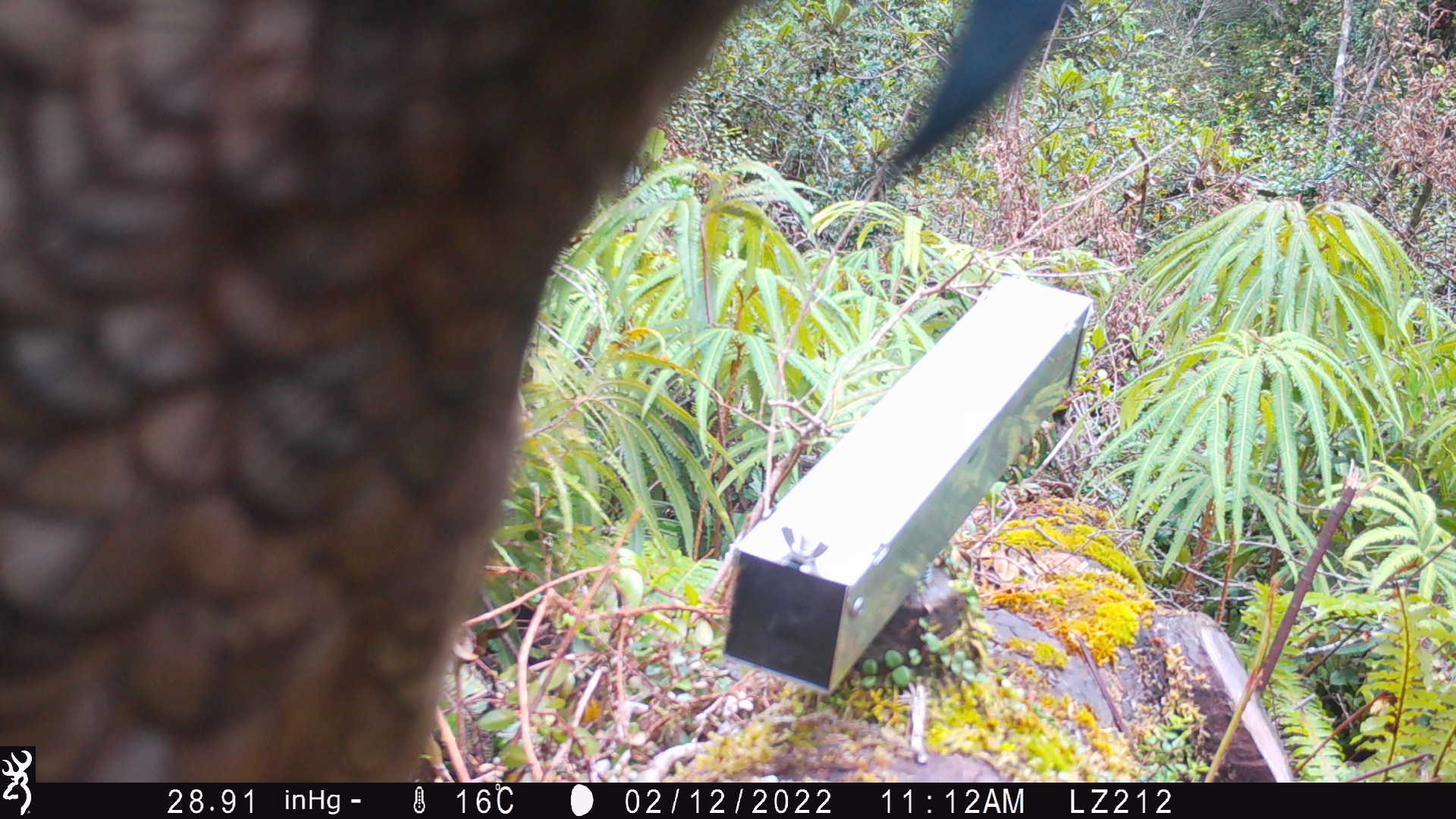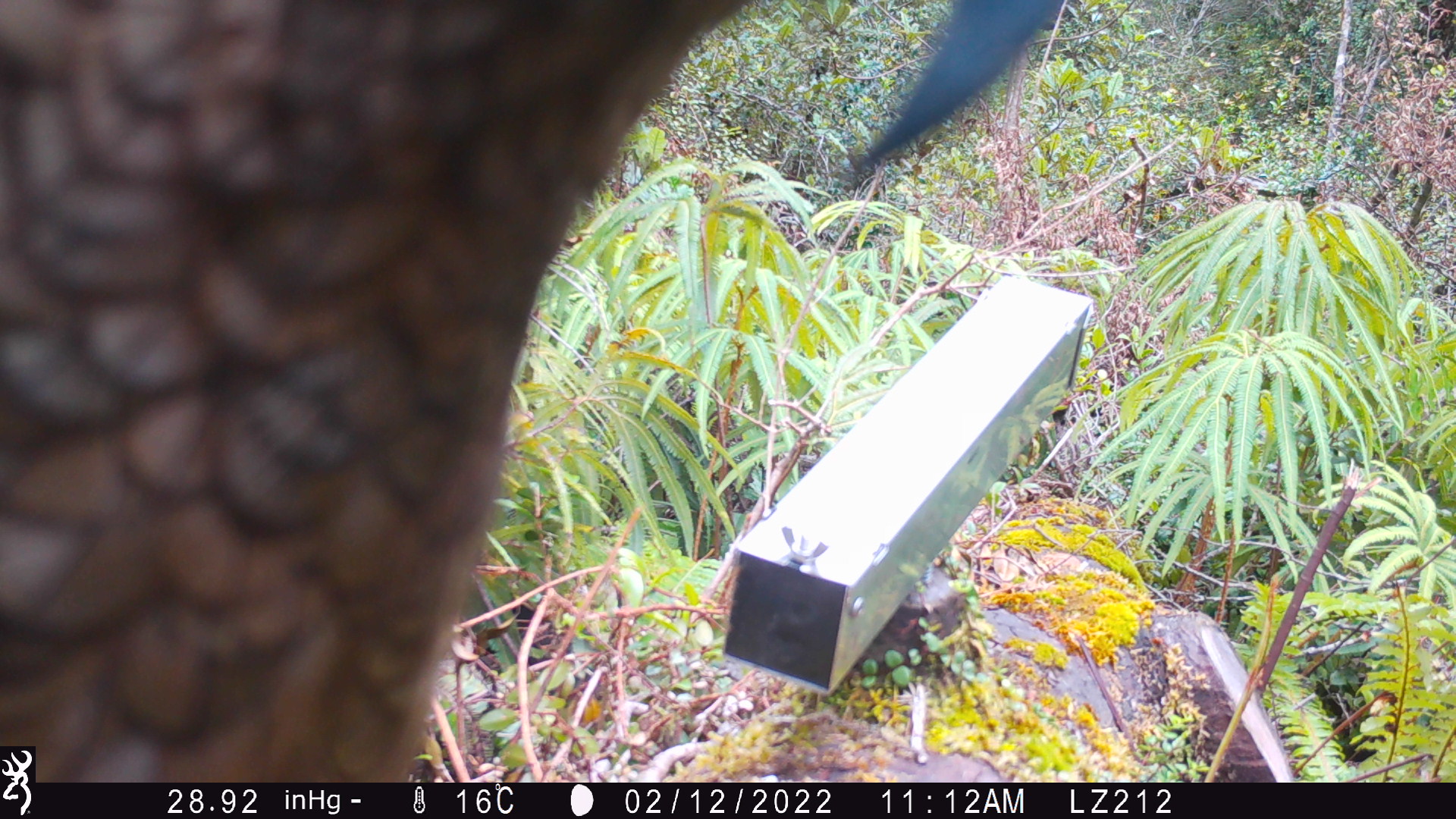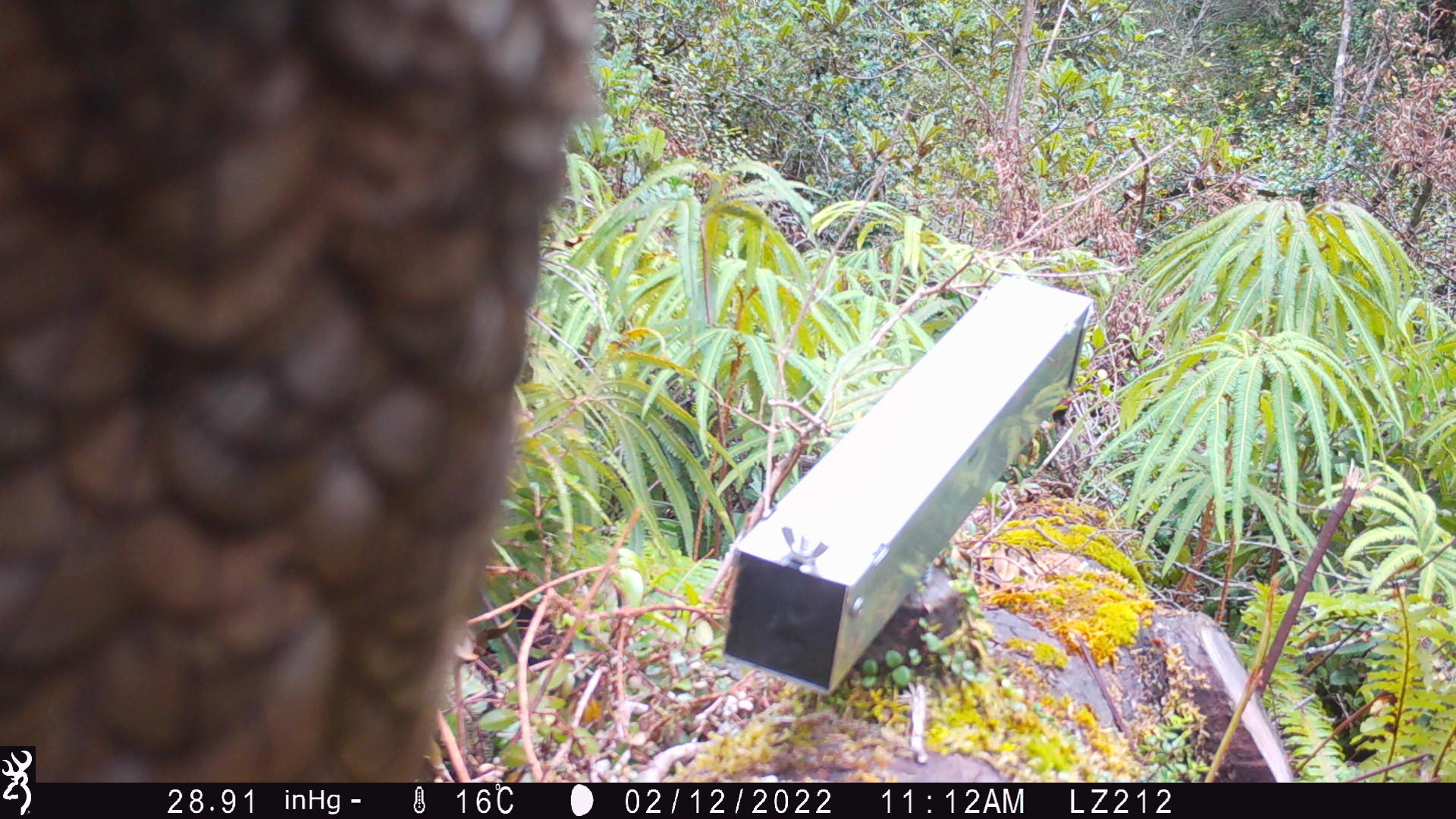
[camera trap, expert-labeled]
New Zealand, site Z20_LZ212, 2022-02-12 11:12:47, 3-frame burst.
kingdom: Animalia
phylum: Chordata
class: Aves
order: Psittaciformes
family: Strigopidae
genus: Nestor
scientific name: Nestor notabilis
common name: kea